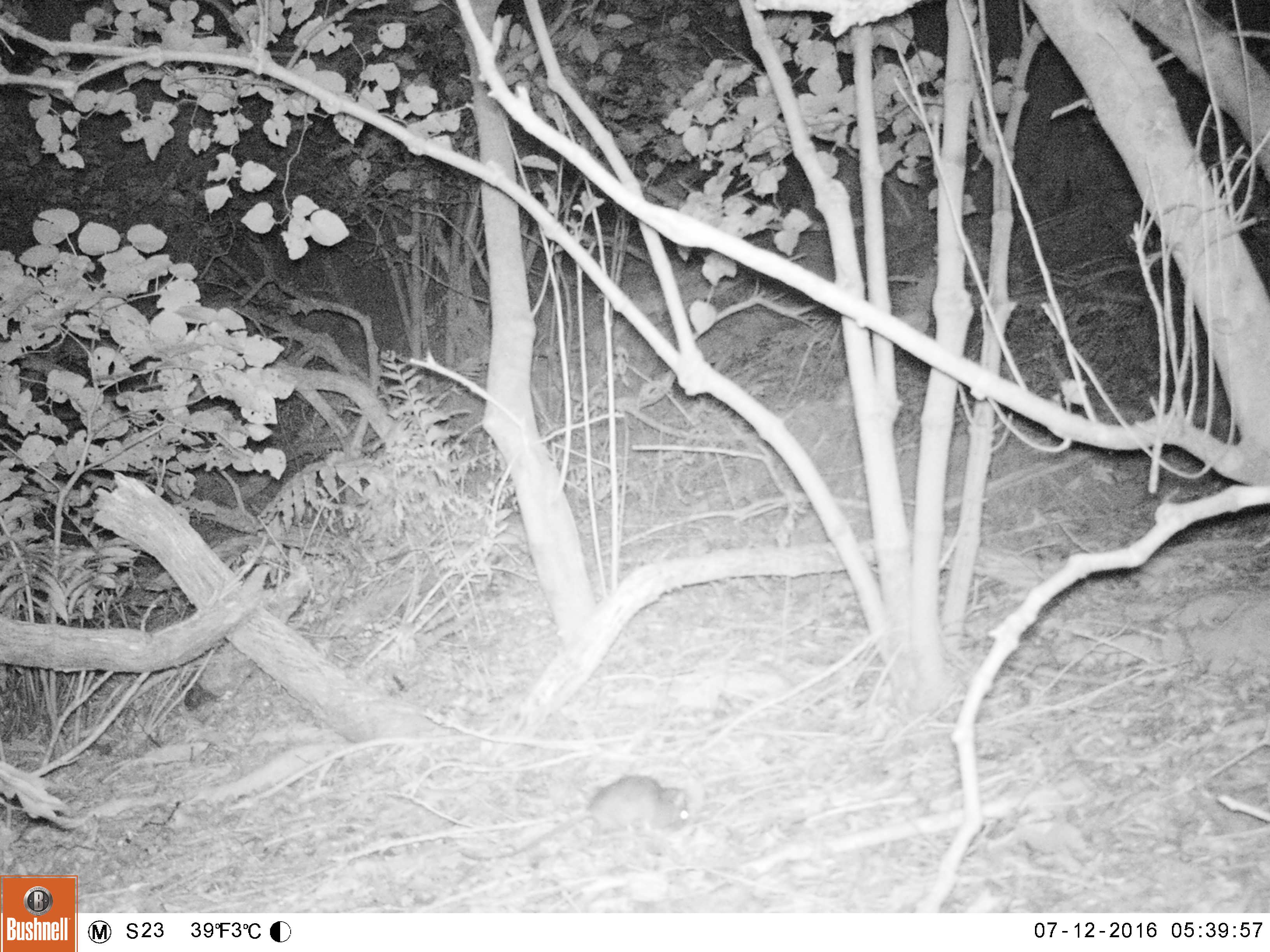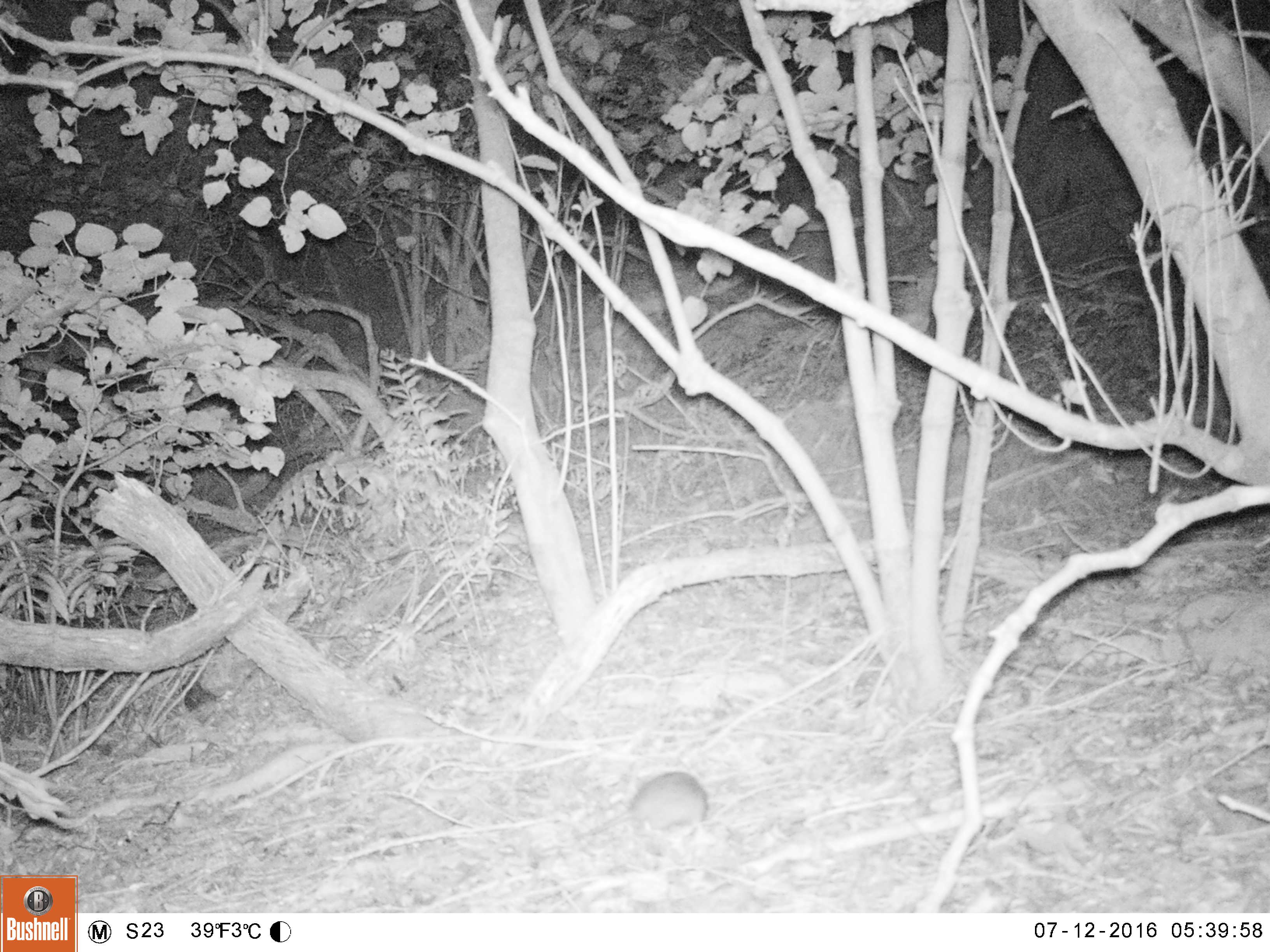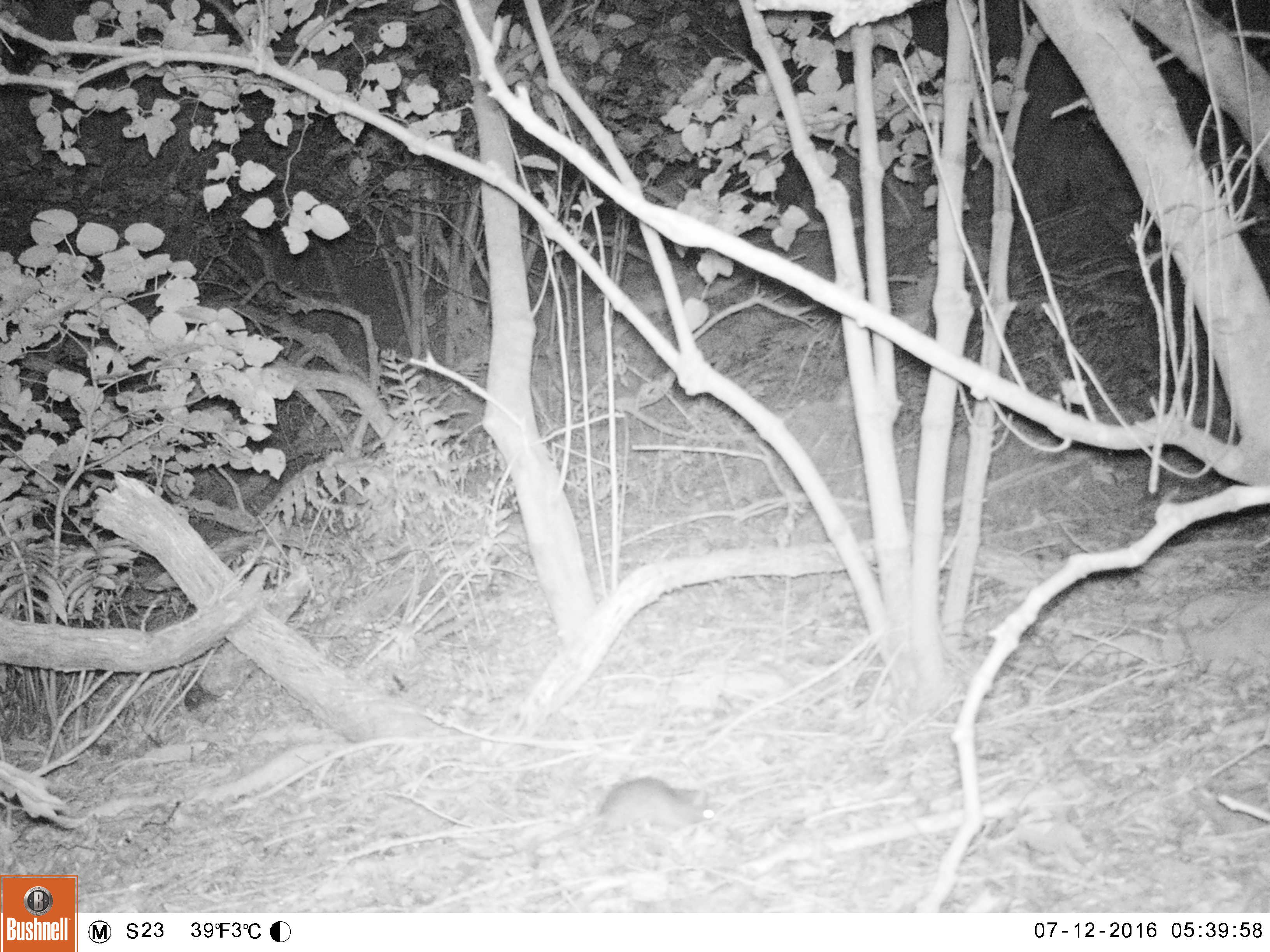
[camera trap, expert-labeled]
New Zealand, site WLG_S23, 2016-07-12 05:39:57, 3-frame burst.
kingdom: Animalia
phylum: Chordata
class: Mammalia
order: Rodentia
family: Muridae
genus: Rattus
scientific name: Rattus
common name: rat